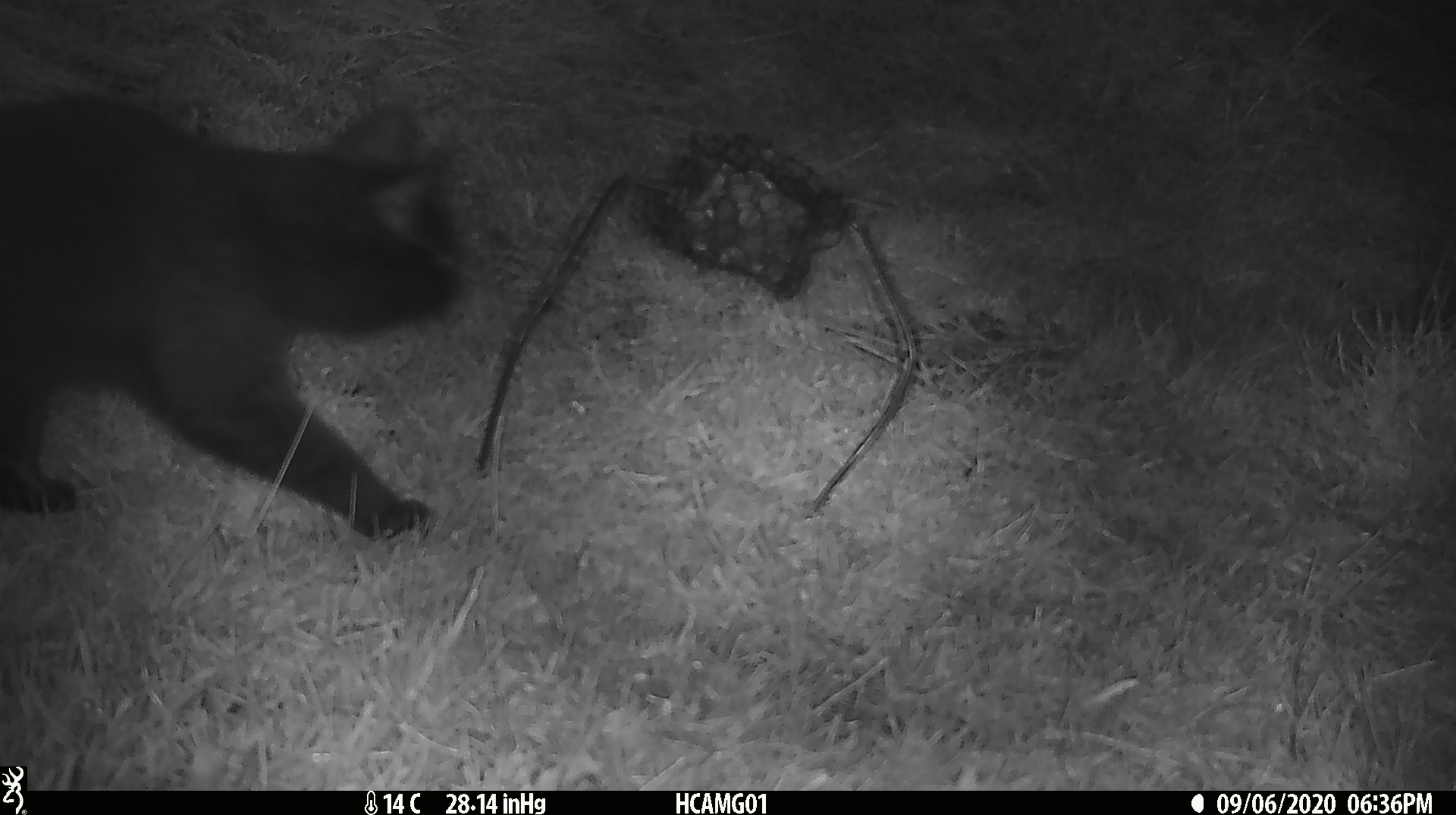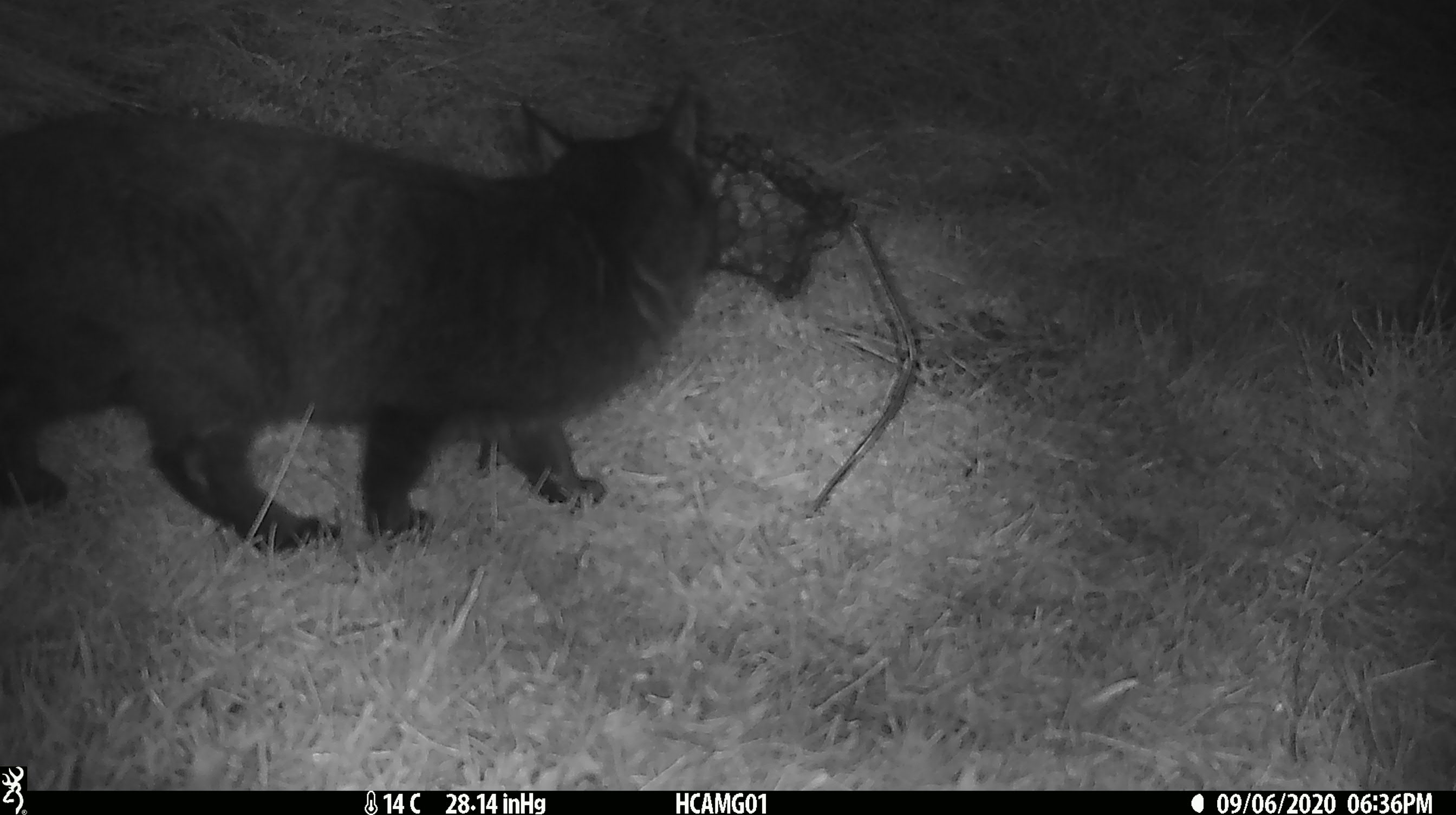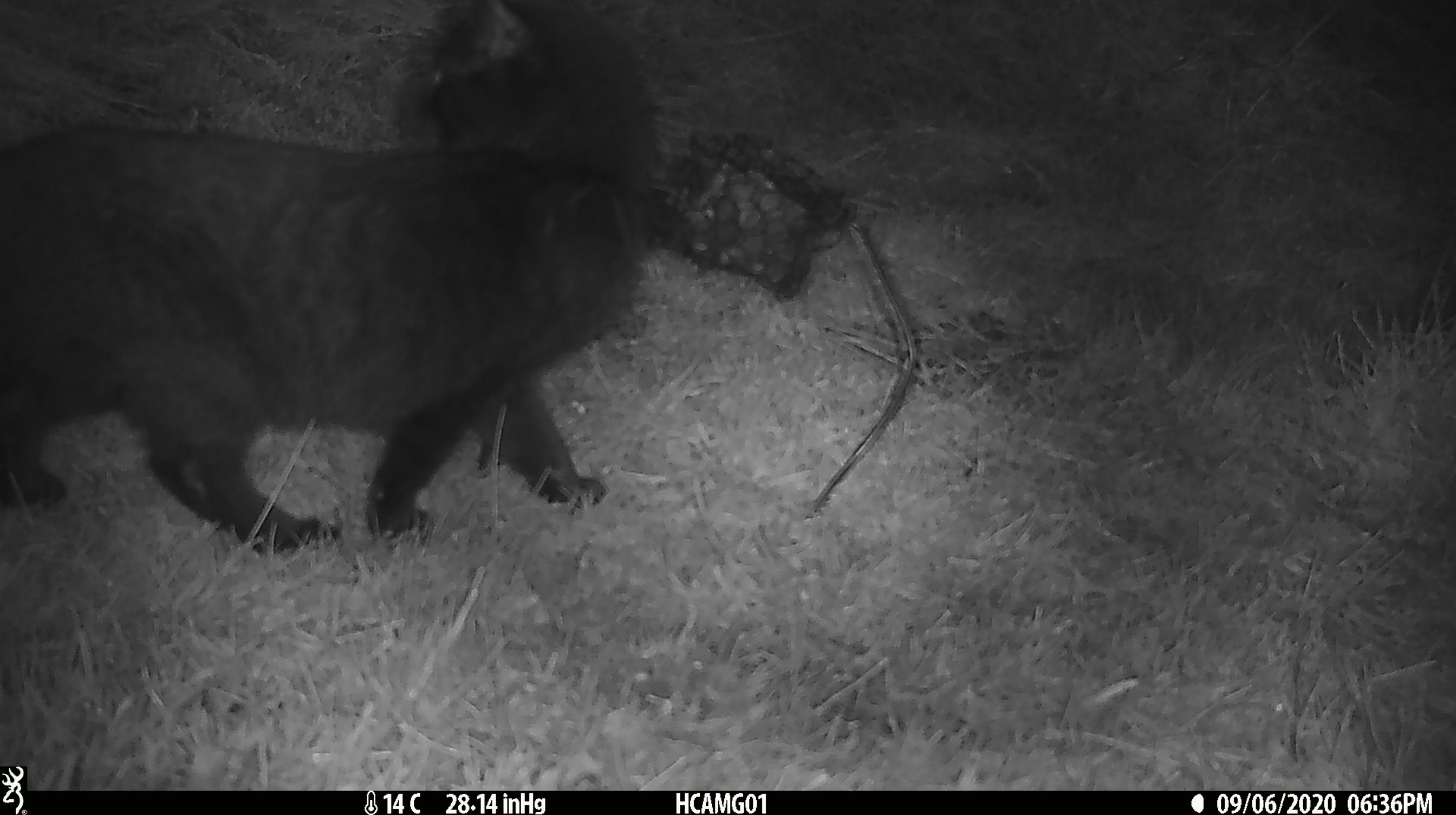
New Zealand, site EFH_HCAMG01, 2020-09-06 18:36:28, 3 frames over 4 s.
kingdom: Animalia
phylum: Chordata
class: Mammalia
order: Carnivora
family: Felidae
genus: Felis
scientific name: Felis catus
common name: domestic cat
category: cat